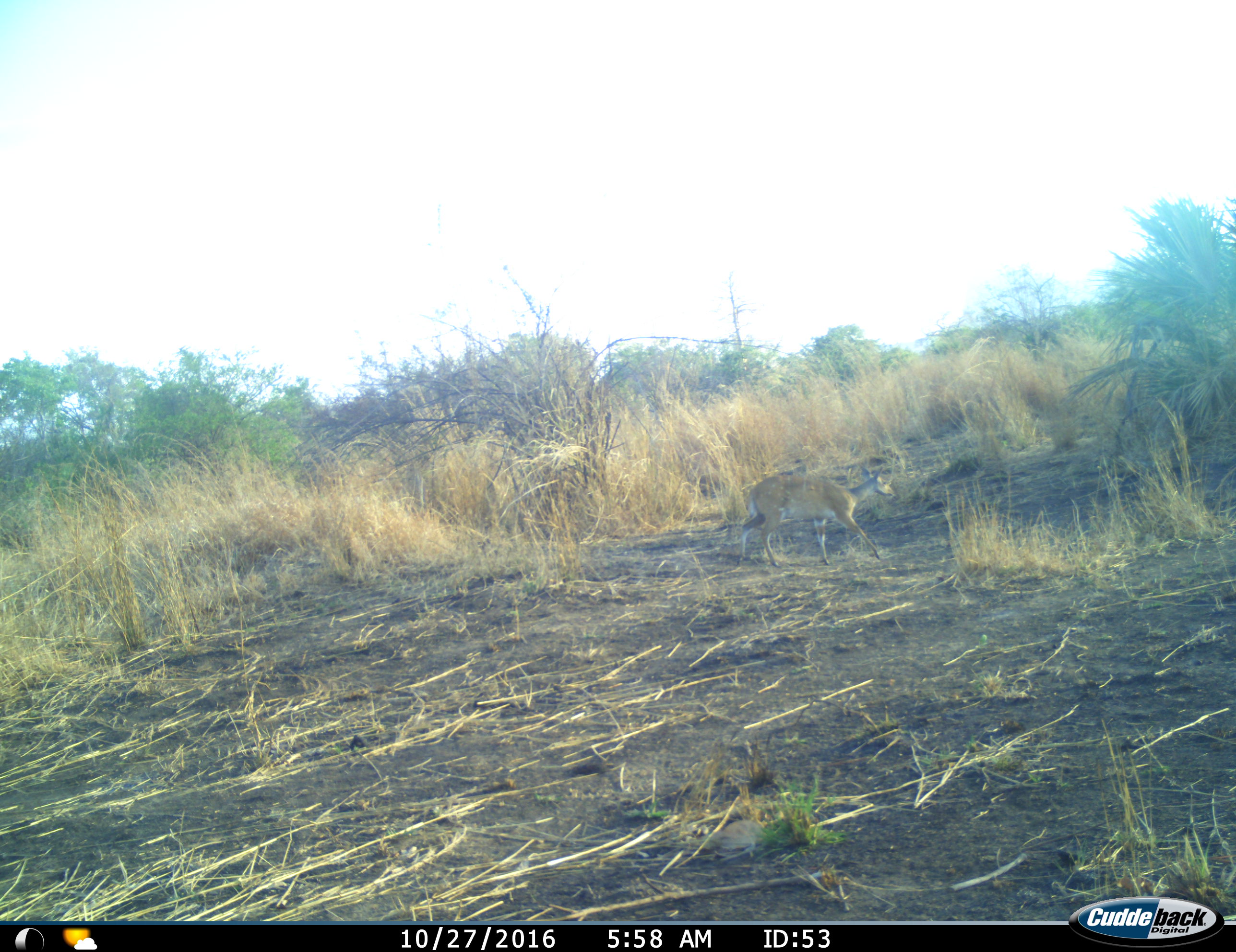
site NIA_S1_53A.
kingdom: Animalia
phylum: Chordata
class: Mammalia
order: Artiodactyla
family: Bovidae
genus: Tragelaphus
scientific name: Tragelaphus scriptus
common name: bushbuck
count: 1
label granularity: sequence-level